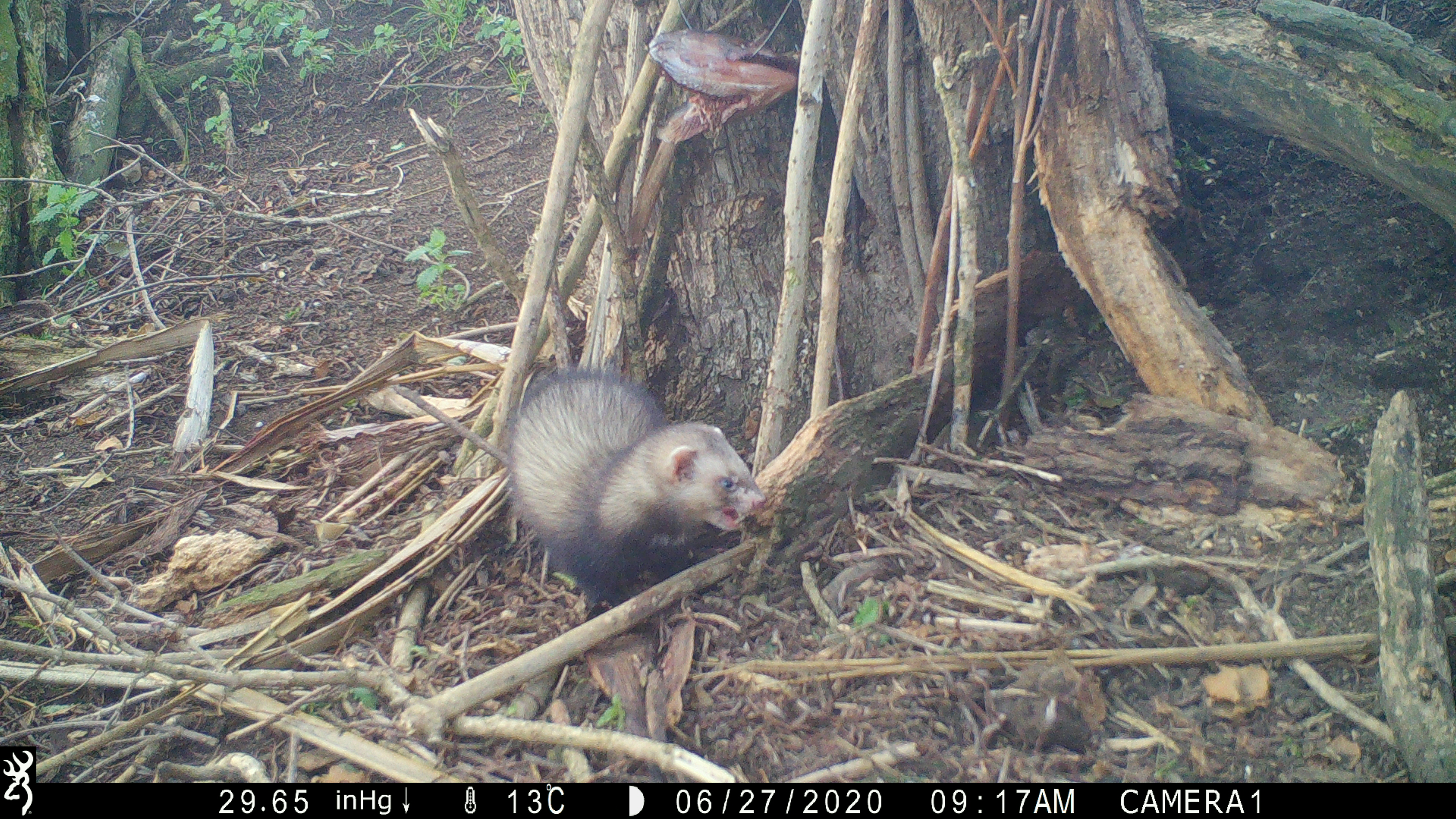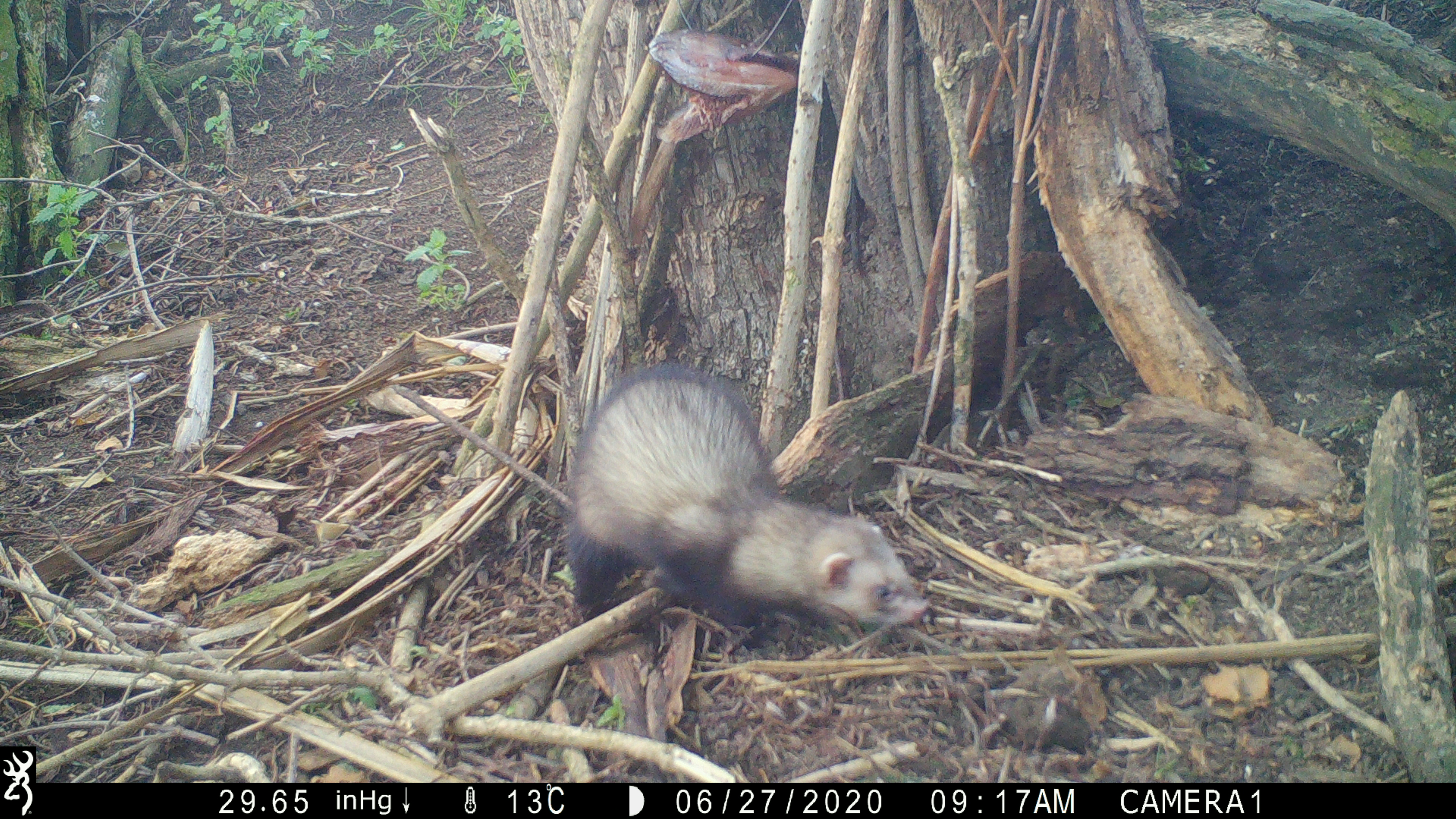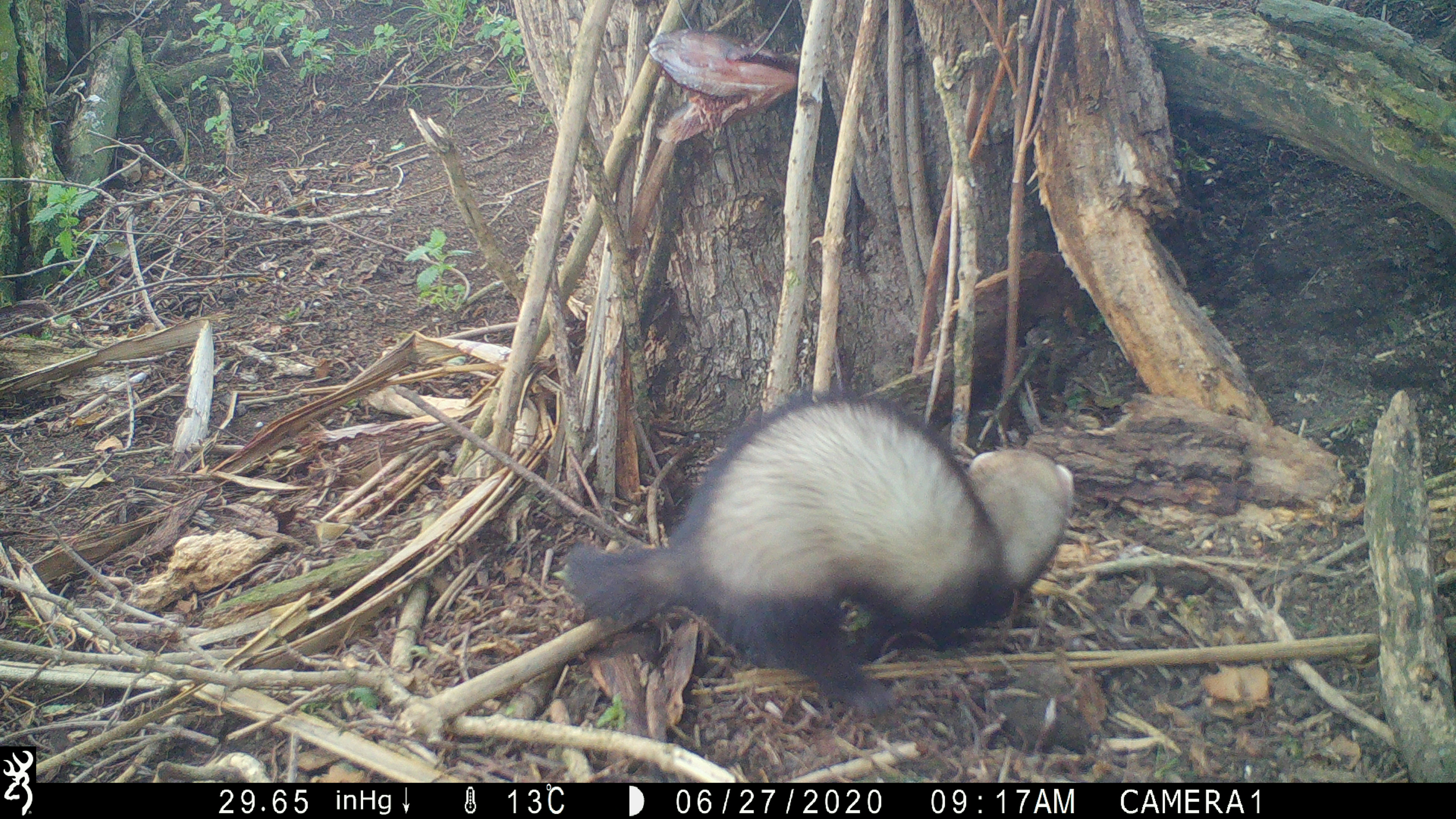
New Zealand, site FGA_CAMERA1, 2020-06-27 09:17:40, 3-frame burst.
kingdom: Animalia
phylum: Chordata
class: Mammalia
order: Carnivora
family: Mustelidae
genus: Mustela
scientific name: Mustela furo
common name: ferret